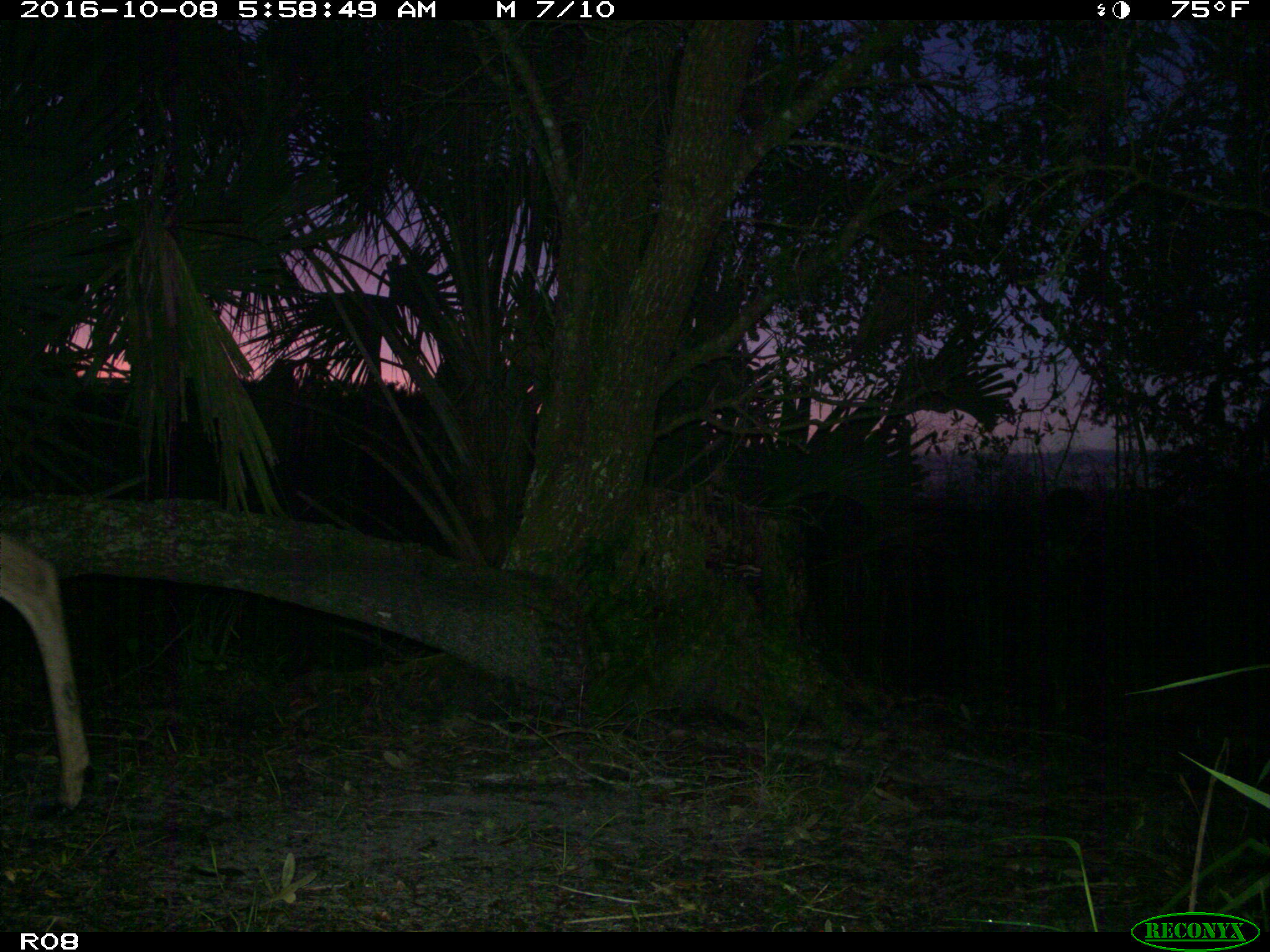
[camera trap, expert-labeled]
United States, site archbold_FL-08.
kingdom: Animalia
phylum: Chordata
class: Mammalia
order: Artiodactyla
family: Cervidae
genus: Odocoileus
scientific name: Odocoileus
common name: deer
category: unidentified deer